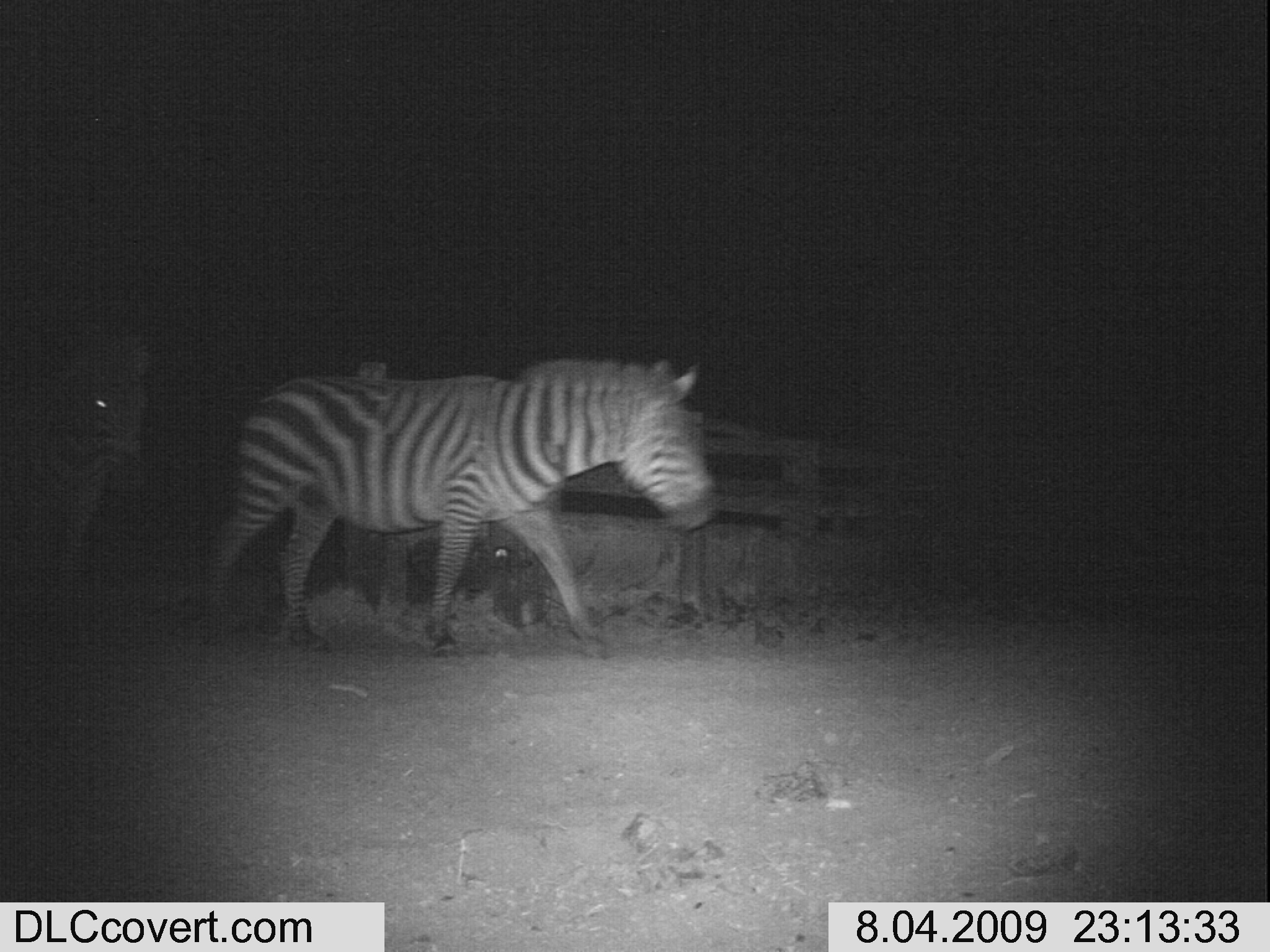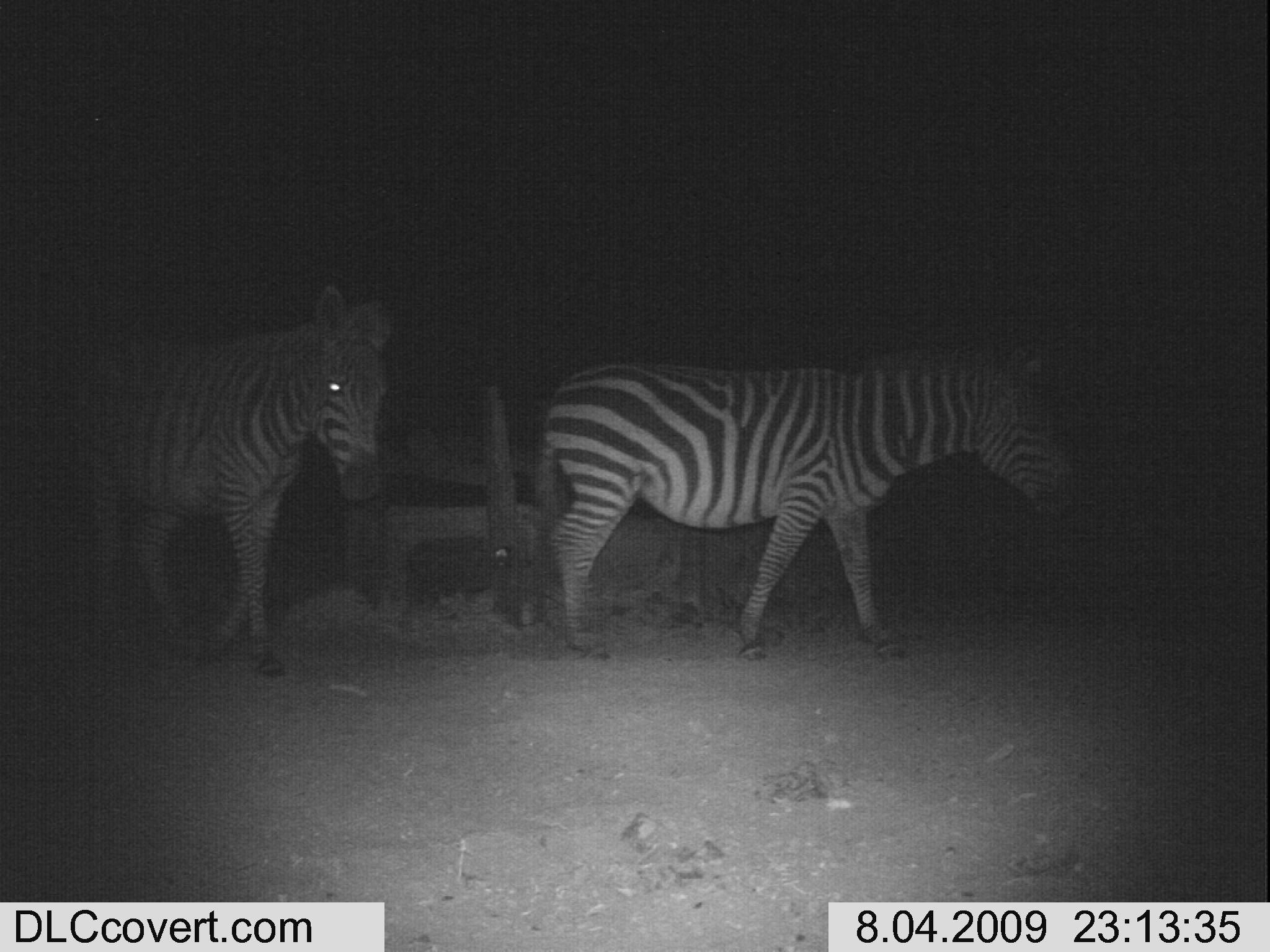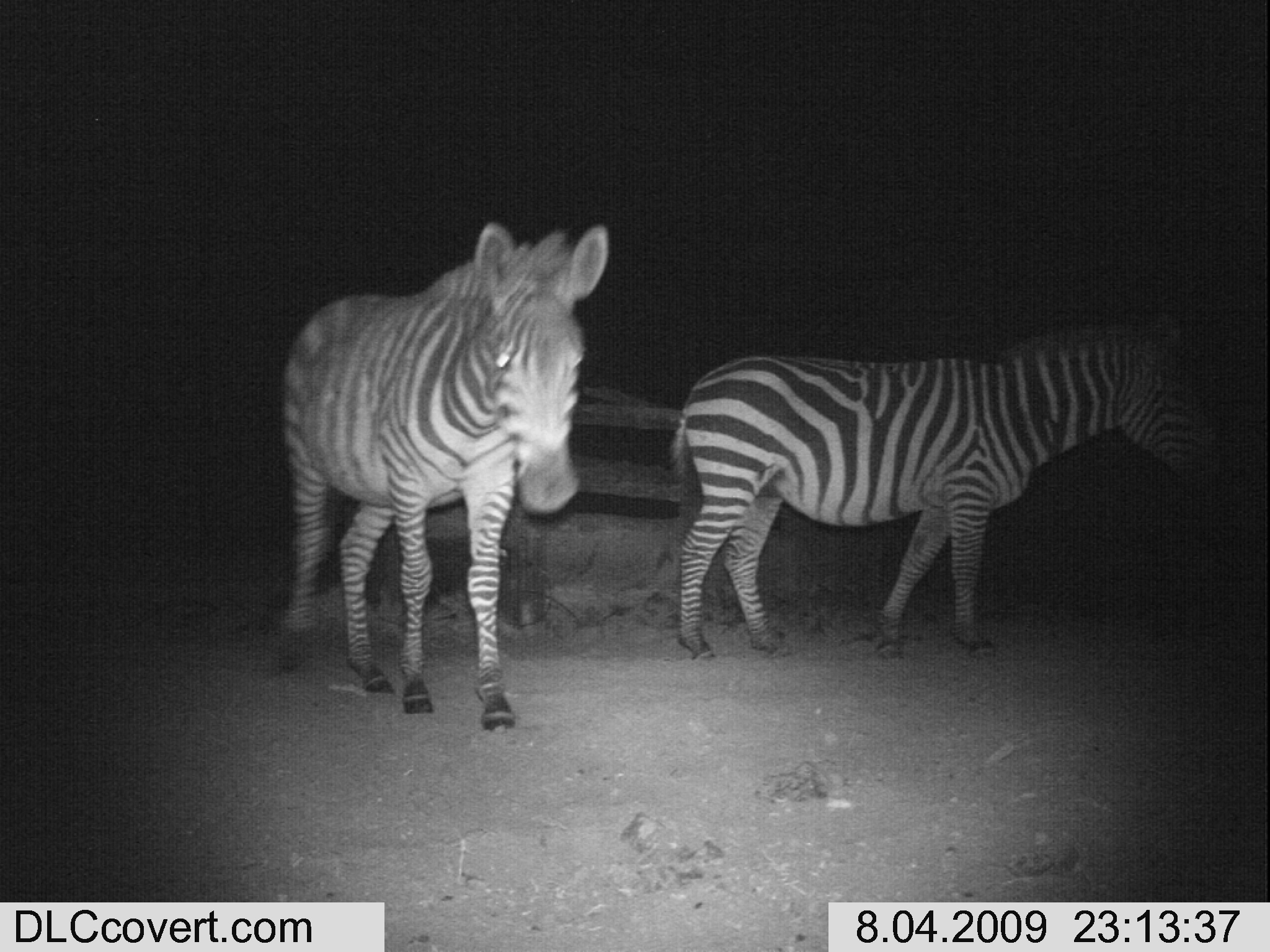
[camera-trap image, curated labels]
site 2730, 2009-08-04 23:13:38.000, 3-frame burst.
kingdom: Animalia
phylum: Chordata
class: Mammalia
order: Perissodactyla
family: Equidae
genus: Equus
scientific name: Equus quagga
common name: plains zebra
Equus quagga (plains zebra), count 1.